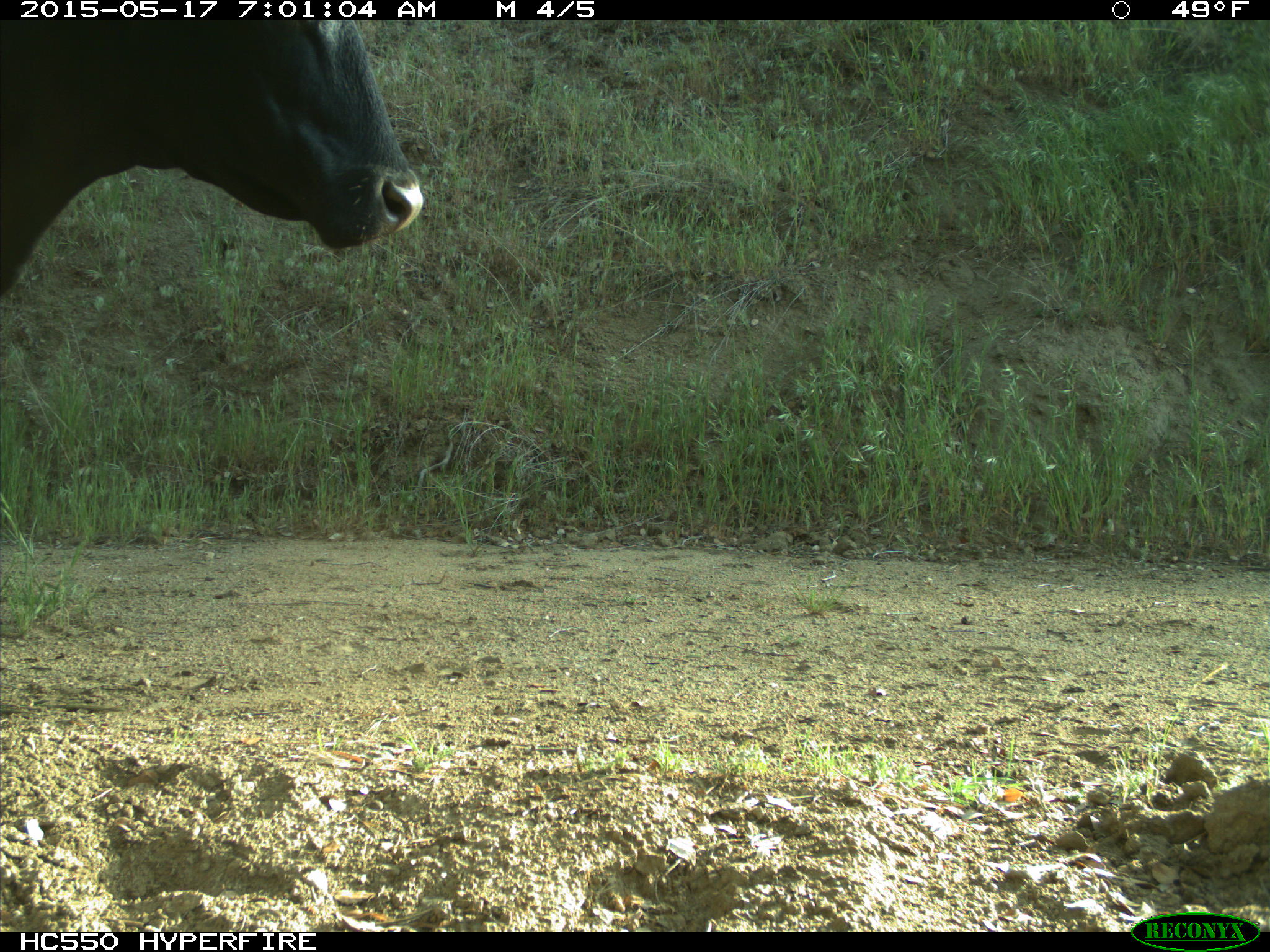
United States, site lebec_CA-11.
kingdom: Animalia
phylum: Chordata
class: Mammalia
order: Artiodactyla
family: Bovidae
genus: Bos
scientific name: Bos taurus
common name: domestic cow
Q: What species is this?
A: Bos taurus (domestic cow).